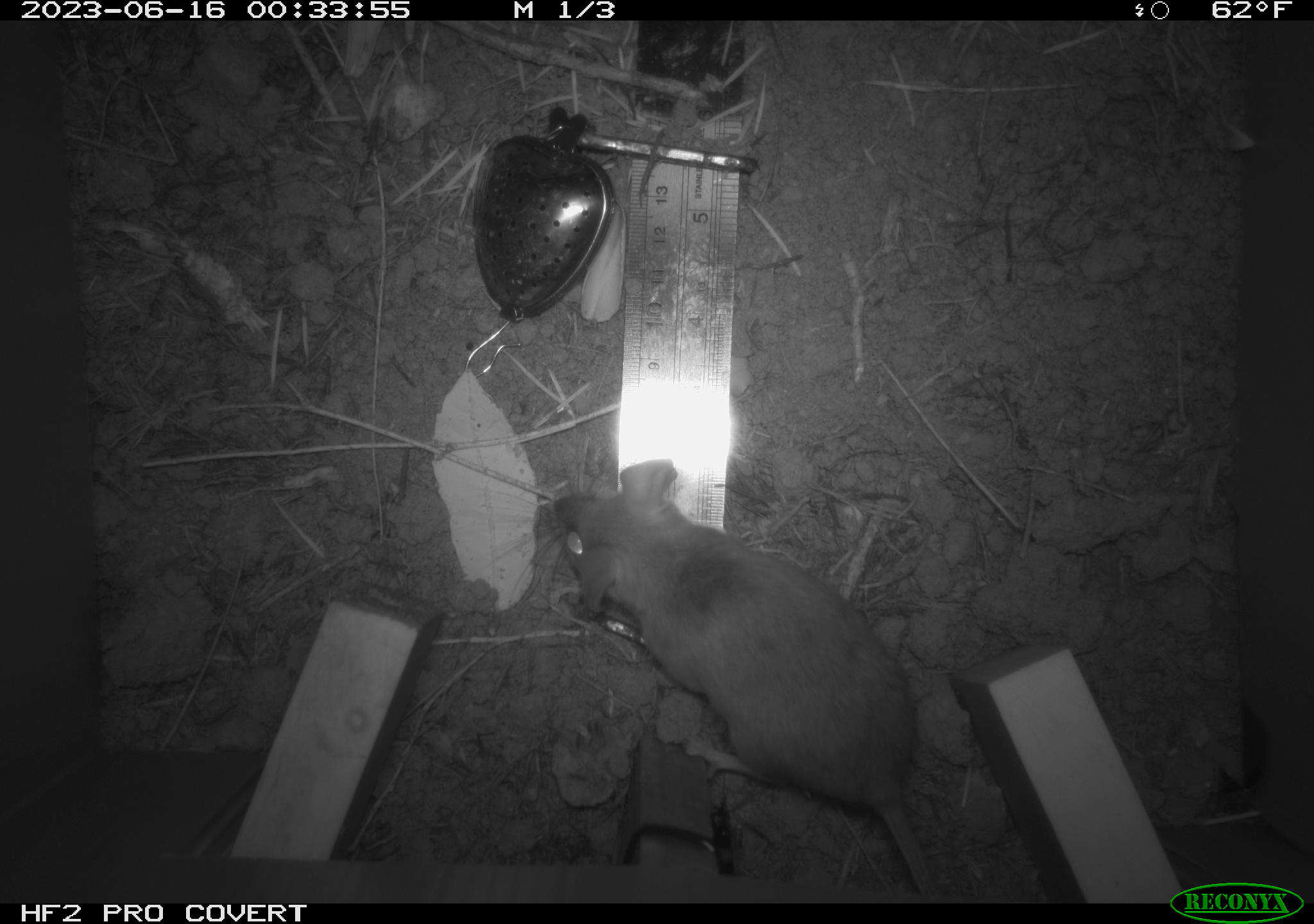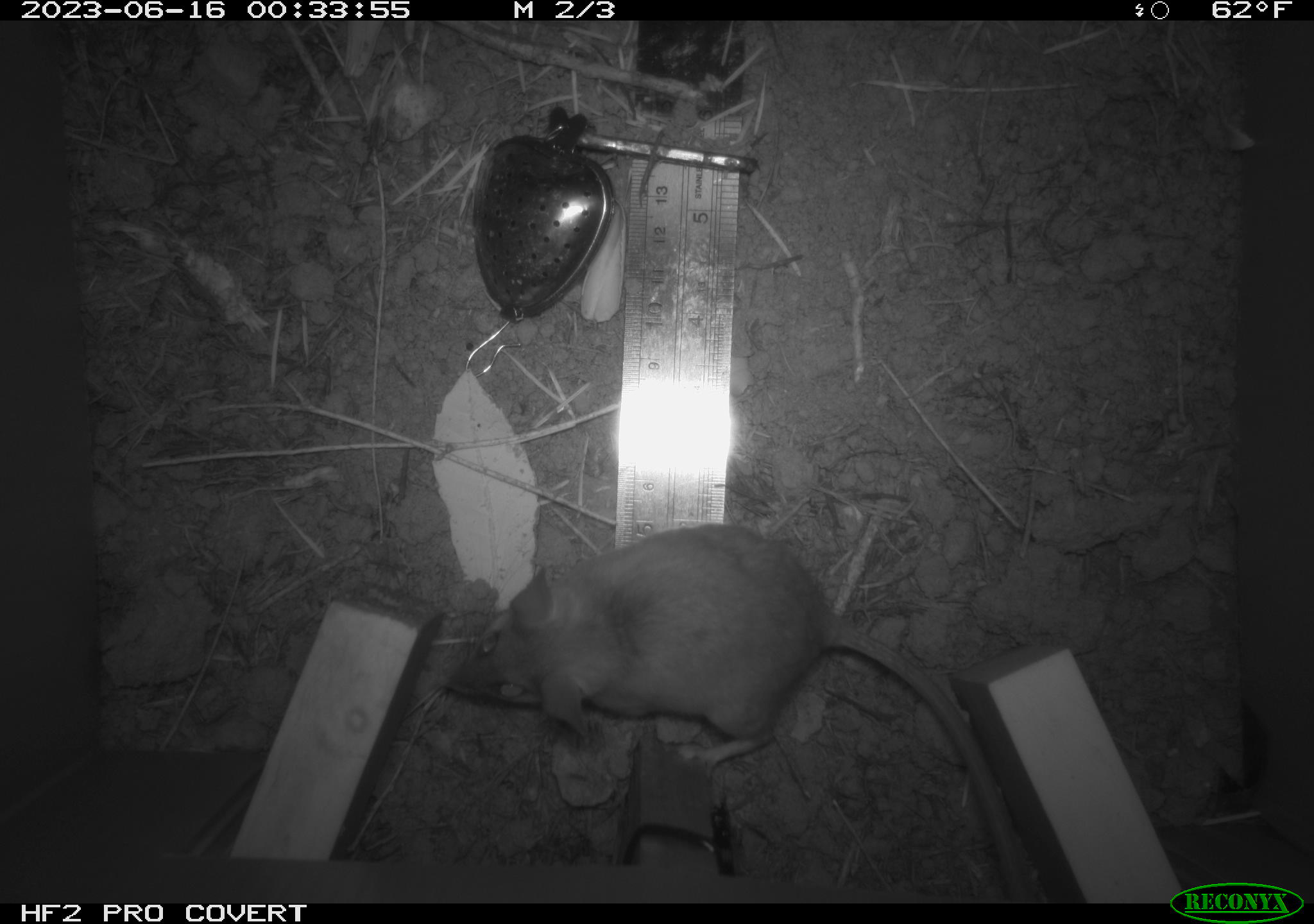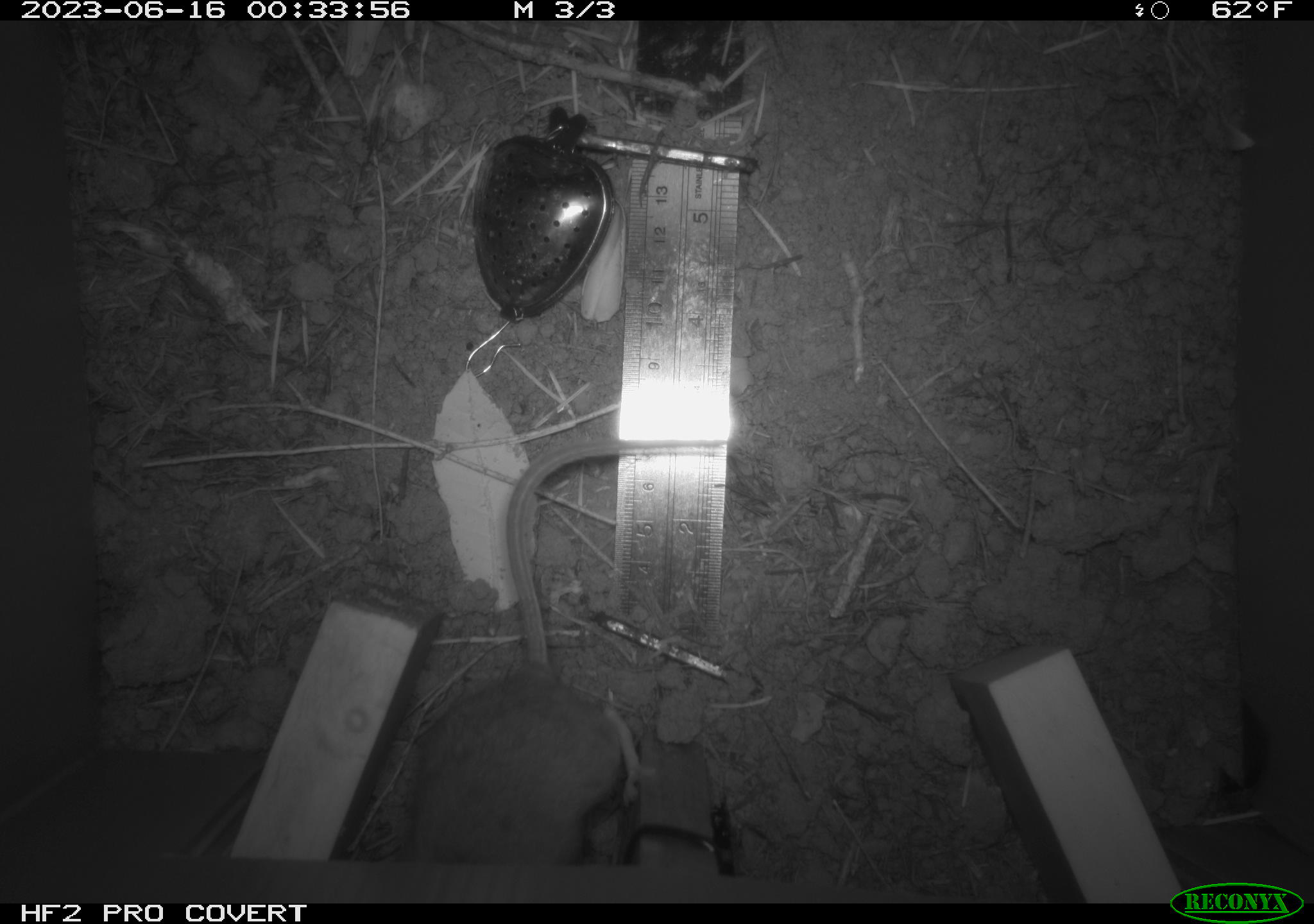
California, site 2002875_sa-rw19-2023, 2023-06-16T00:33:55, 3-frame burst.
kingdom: Animalia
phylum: Chordata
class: Mammalia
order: Rodentia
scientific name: Rodentia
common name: mouse species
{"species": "mouse species (Rodentia)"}